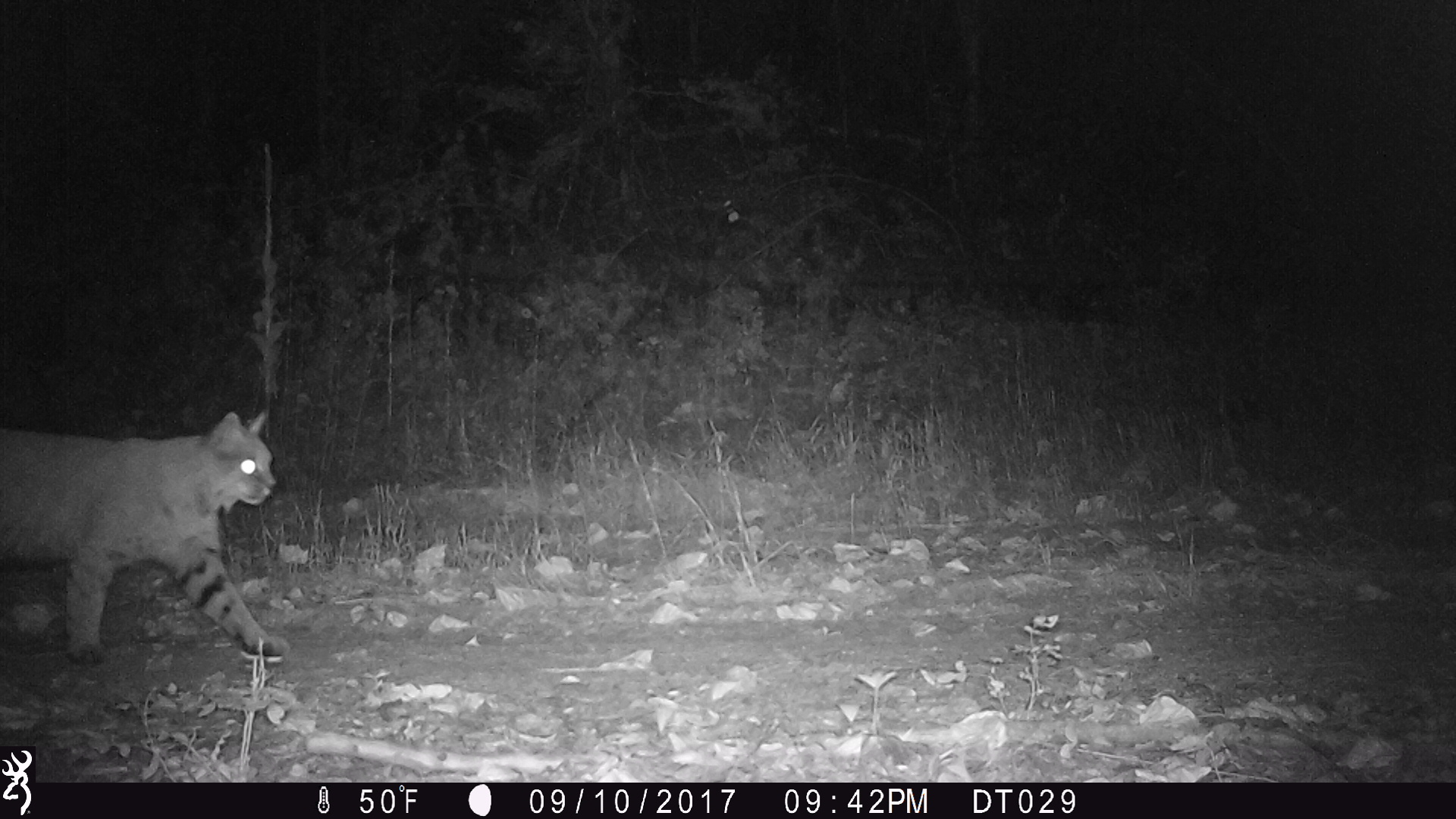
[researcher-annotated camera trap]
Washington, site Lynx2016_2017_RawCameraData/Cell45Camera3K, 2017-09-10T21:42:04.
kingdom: Animalia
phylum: Chordata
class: Mammalia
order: Carnivora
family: Felidae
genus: Lynx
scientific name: Lynx rufus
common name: bobcat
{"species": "Lynx rufus (bobcat)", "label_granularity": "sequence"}